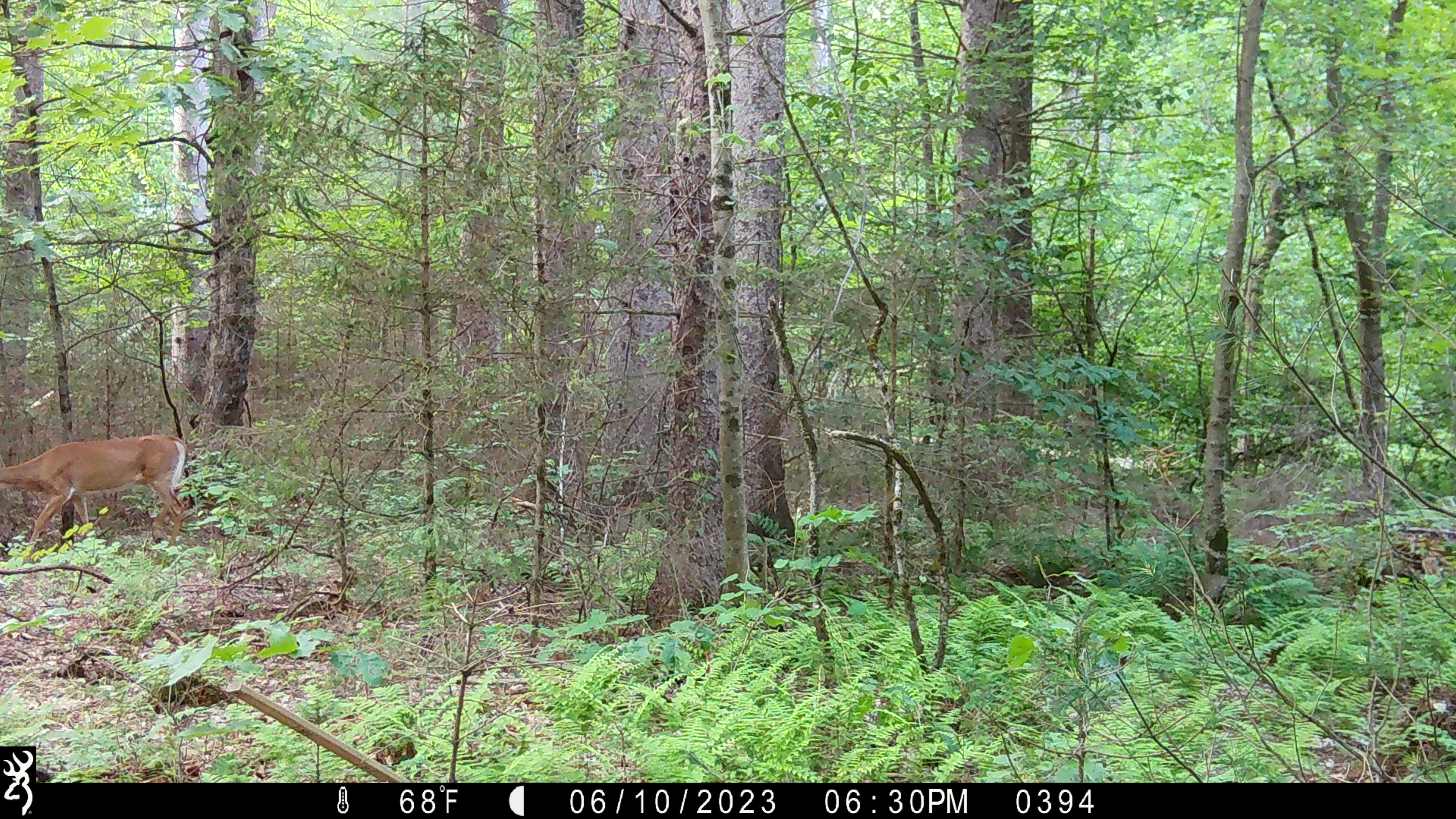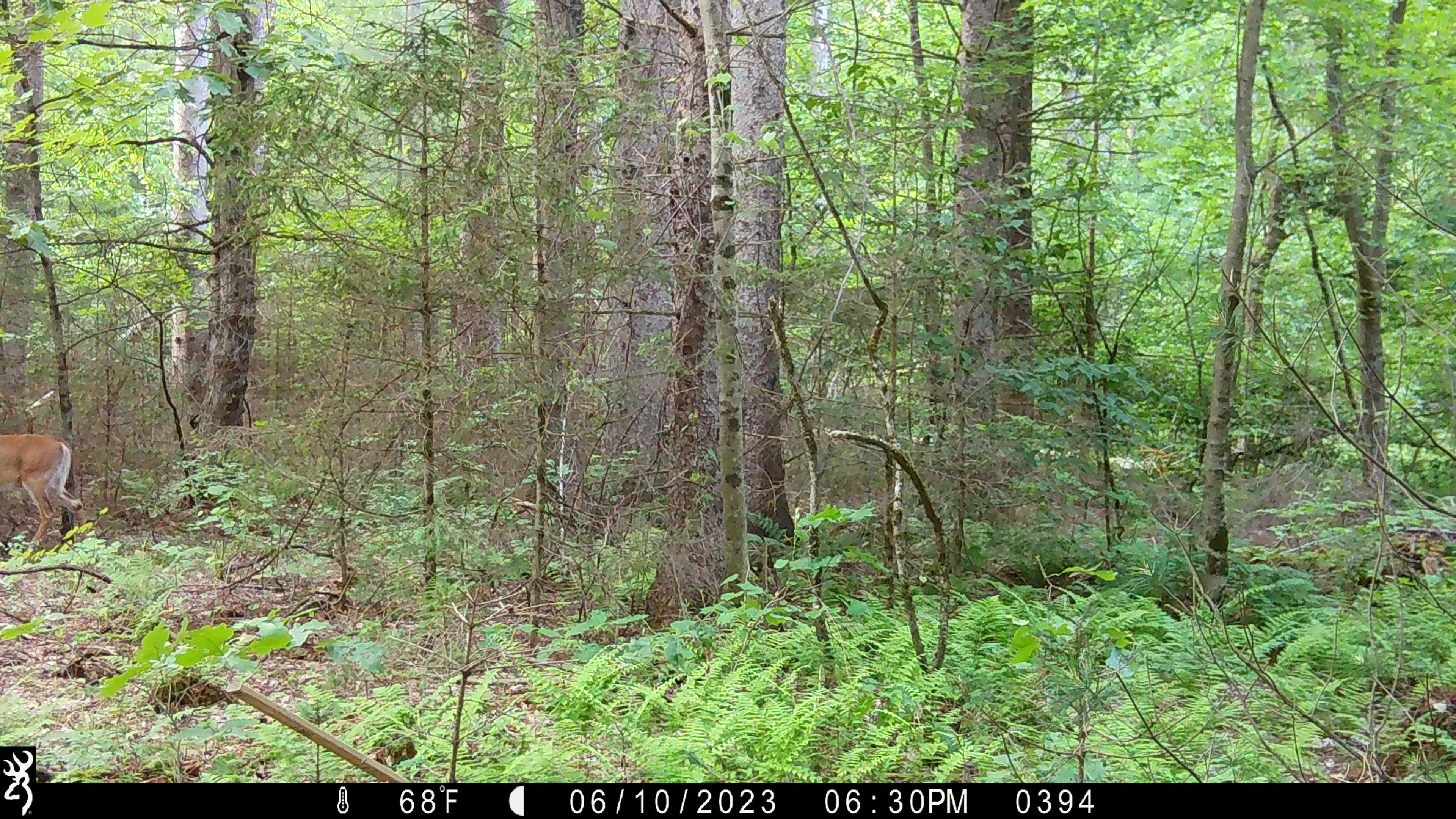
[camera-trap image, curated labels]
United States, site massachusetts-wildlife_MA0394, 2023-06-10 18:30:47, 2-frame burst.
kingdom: Animalia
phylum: Chordata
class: Mammalia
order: Artiodactyla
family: Cervidae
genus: Odocoileus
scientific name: Odocoileus virginianus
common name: white-tailed deer